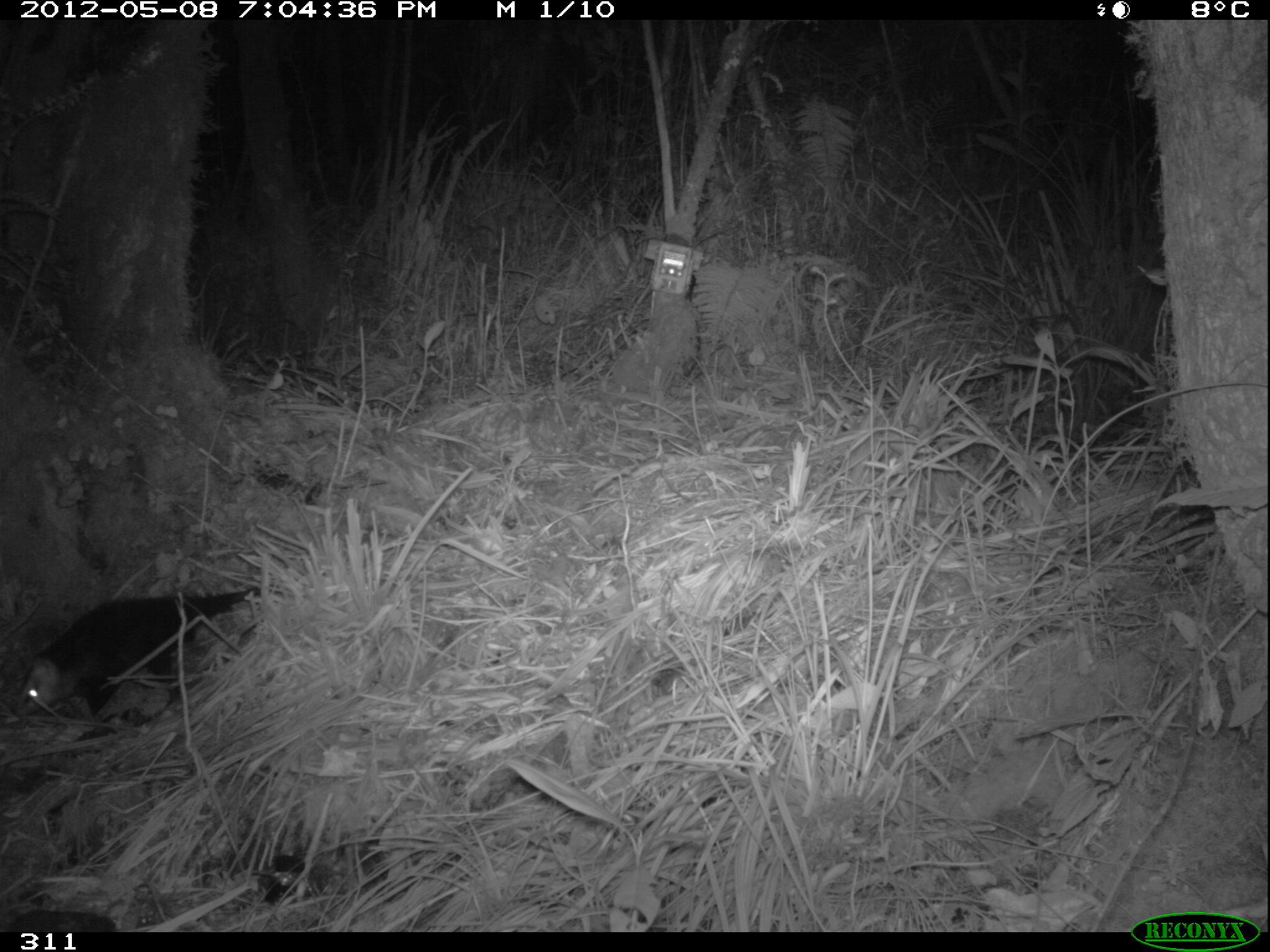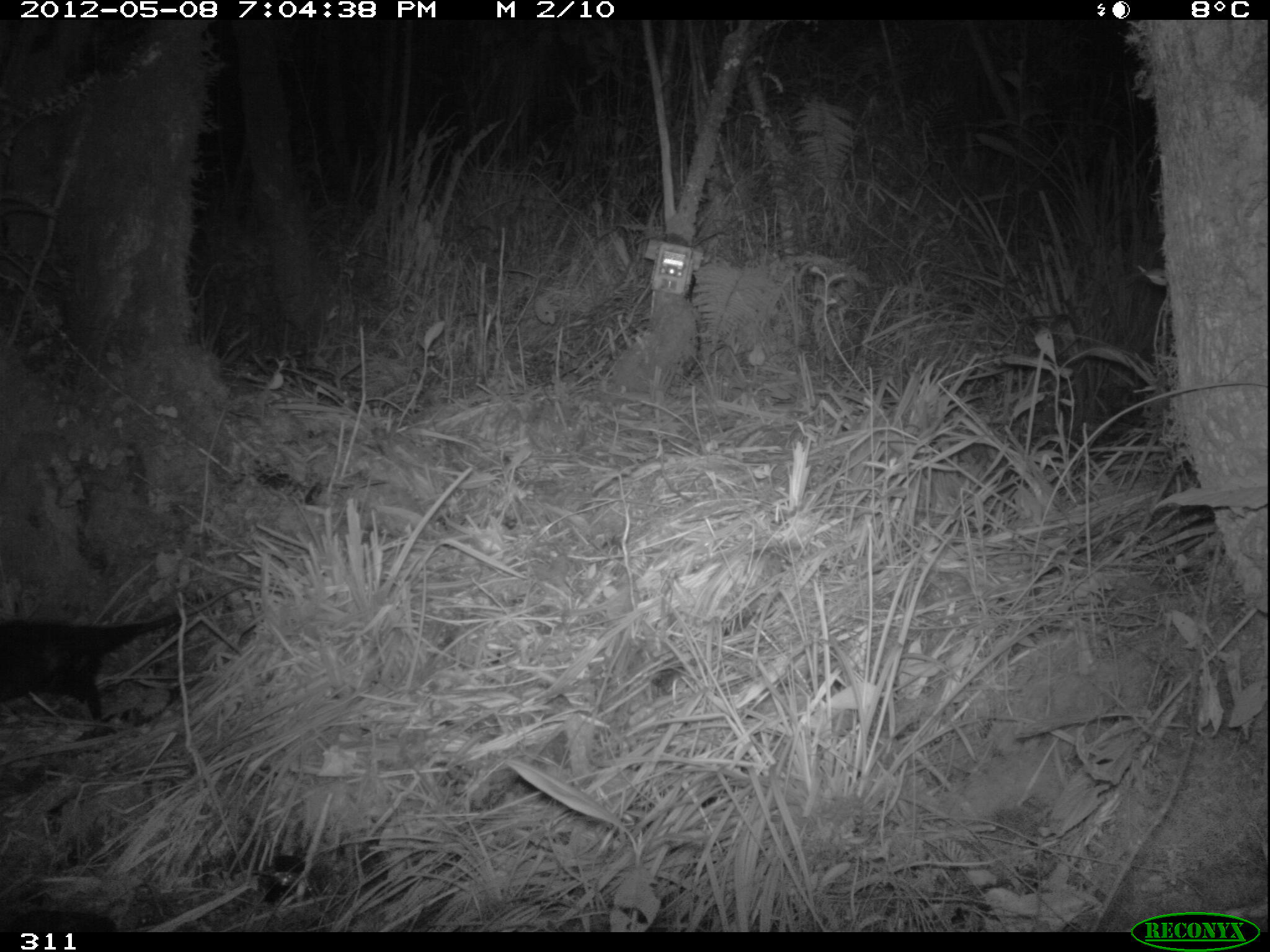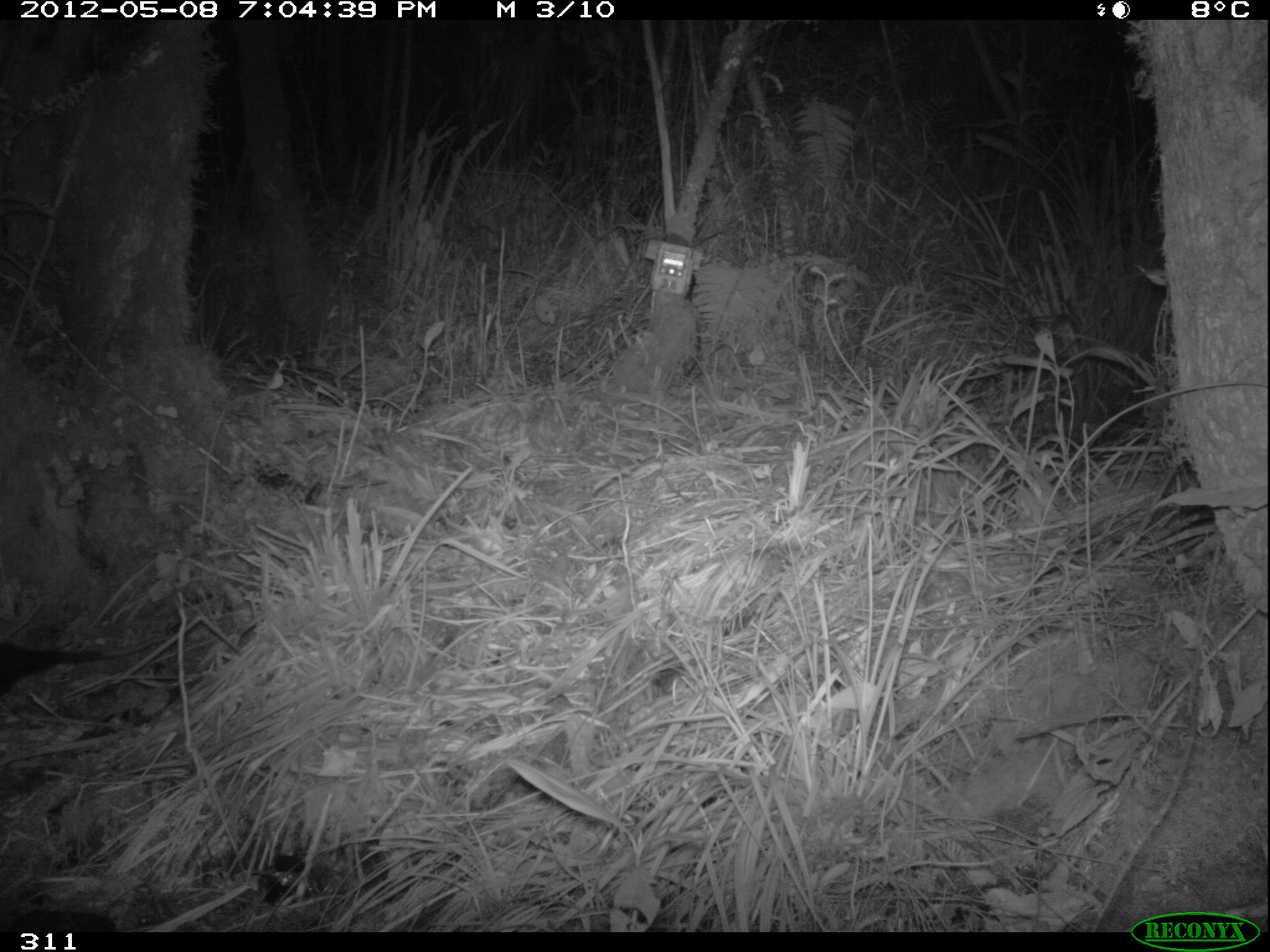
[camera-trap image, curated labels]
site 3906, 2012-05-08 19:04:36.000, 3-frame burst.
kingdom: Animalia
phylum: Chordata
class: Mammalia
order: Didelphimorphia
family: Didelphidae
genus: Didelphis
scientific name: Didelphis pernigra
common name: andean white-eared opossum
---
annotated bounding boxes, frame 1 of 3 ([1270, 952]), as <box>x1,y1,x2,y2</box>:
didelphis pernigra: <box>12,585,281,717</box>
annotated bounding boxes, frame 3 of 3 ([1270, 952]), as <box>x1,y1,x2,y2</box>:
didelphis pernigra: <box>0,630,183,701</box>